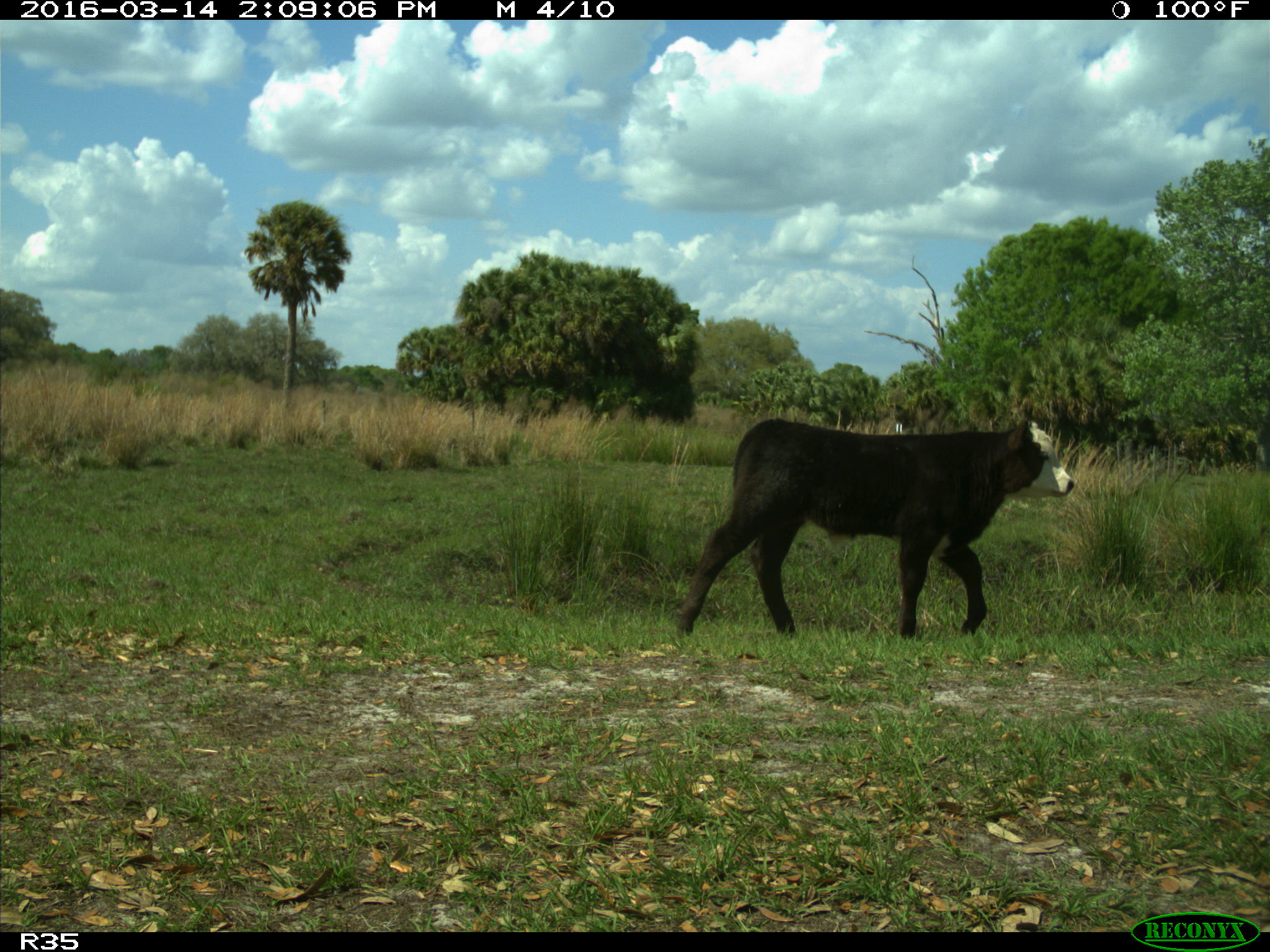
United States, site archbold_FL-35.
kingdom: Animalia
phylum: Chordata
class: Mammalia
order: Artiodactyla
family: Bovidae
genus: Bos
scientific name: Bos taurus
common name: domestic cow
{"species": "Bos taurus (domestic cow)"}